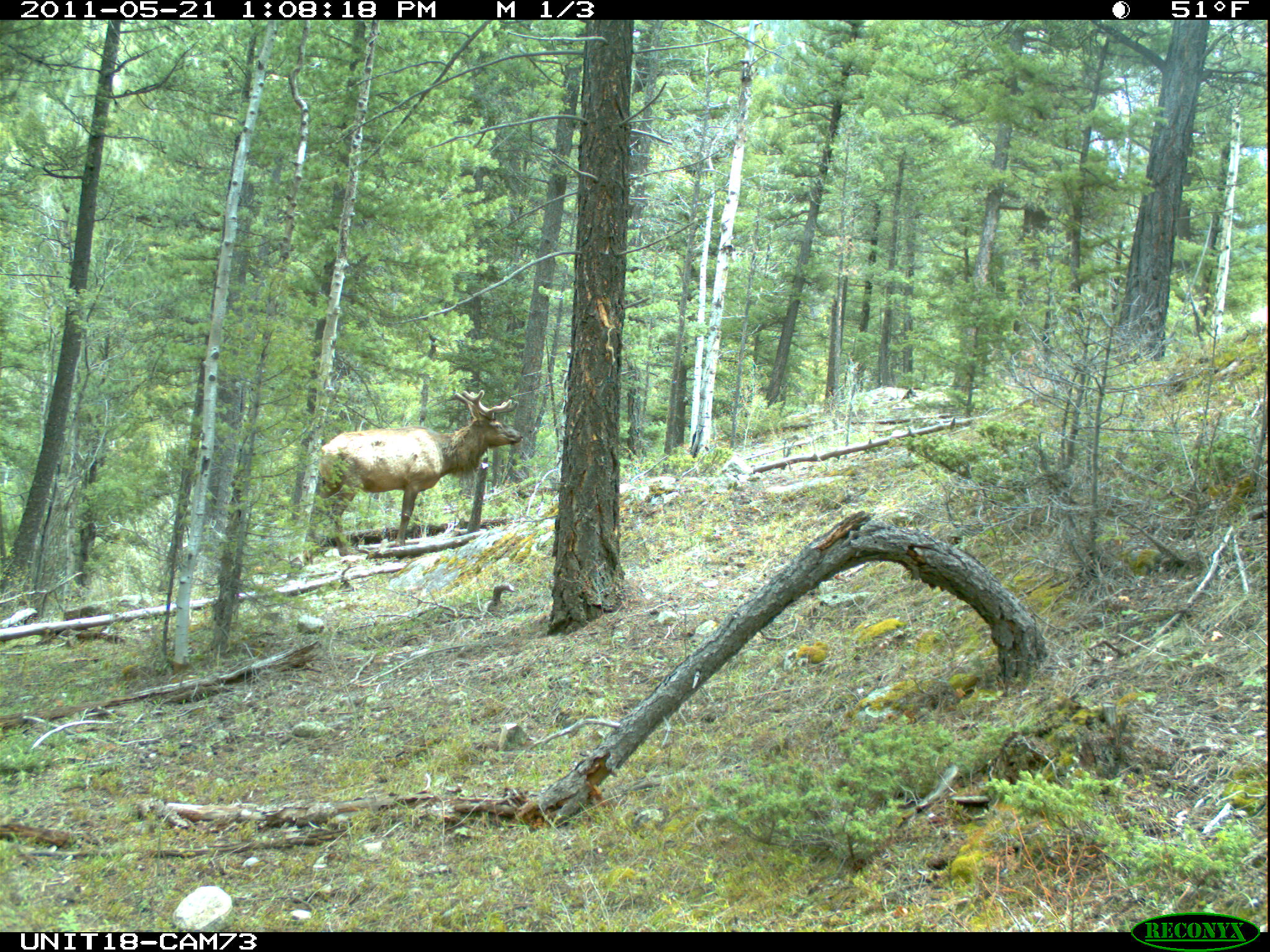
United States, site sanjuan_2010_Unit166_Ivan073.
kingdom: Animalia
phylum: Chordata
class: Mammalia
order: Artiodactyla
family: Cervidae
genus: Cervus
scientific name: Cervus elaphus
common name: red deer